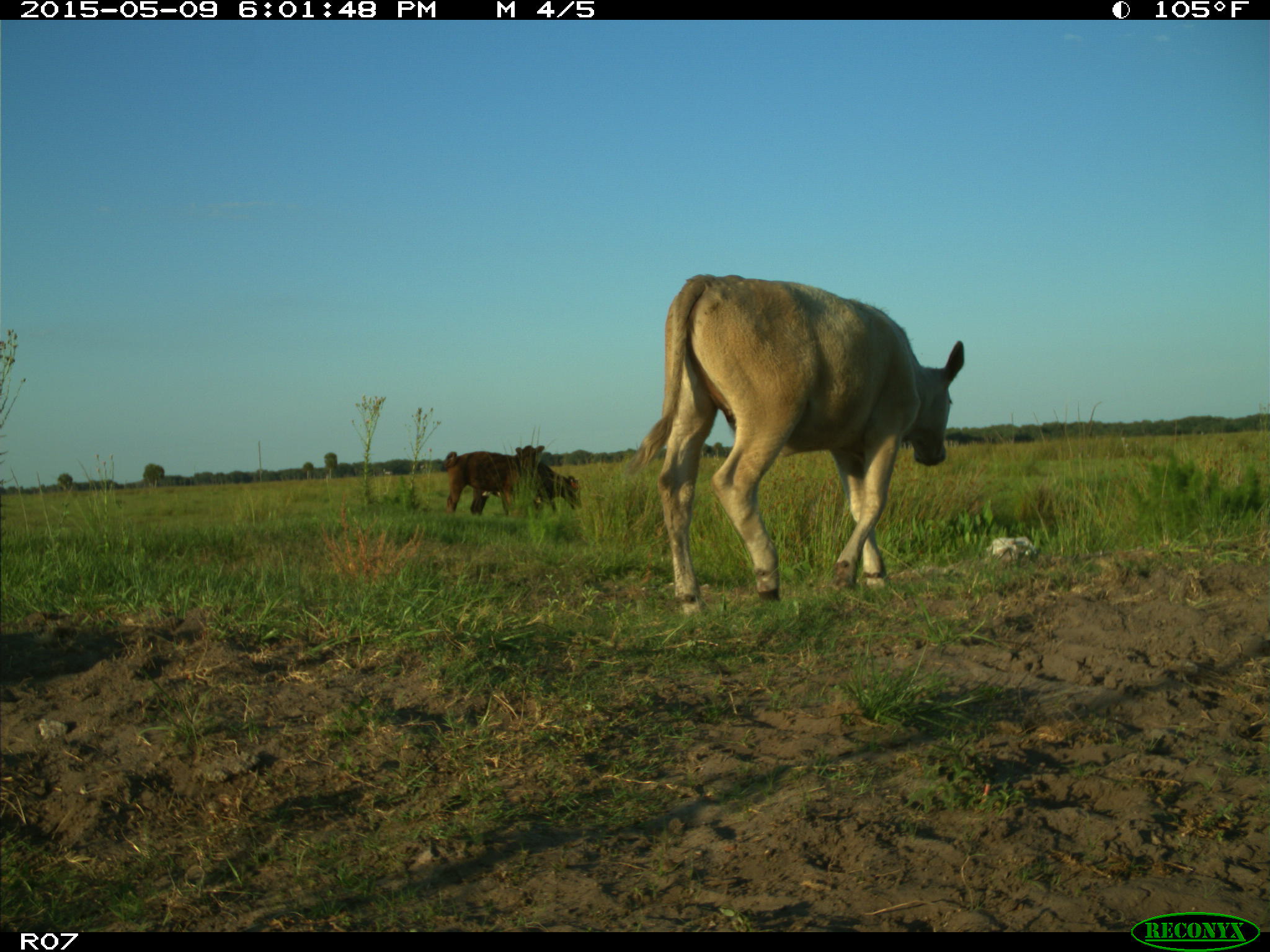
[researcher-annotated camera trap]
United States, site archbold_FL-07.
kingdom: Animalia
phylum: Chordata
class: Mammalia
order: Artiodactyla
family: Bovidae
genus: Bos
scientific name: Bos taurus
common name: domestic cow